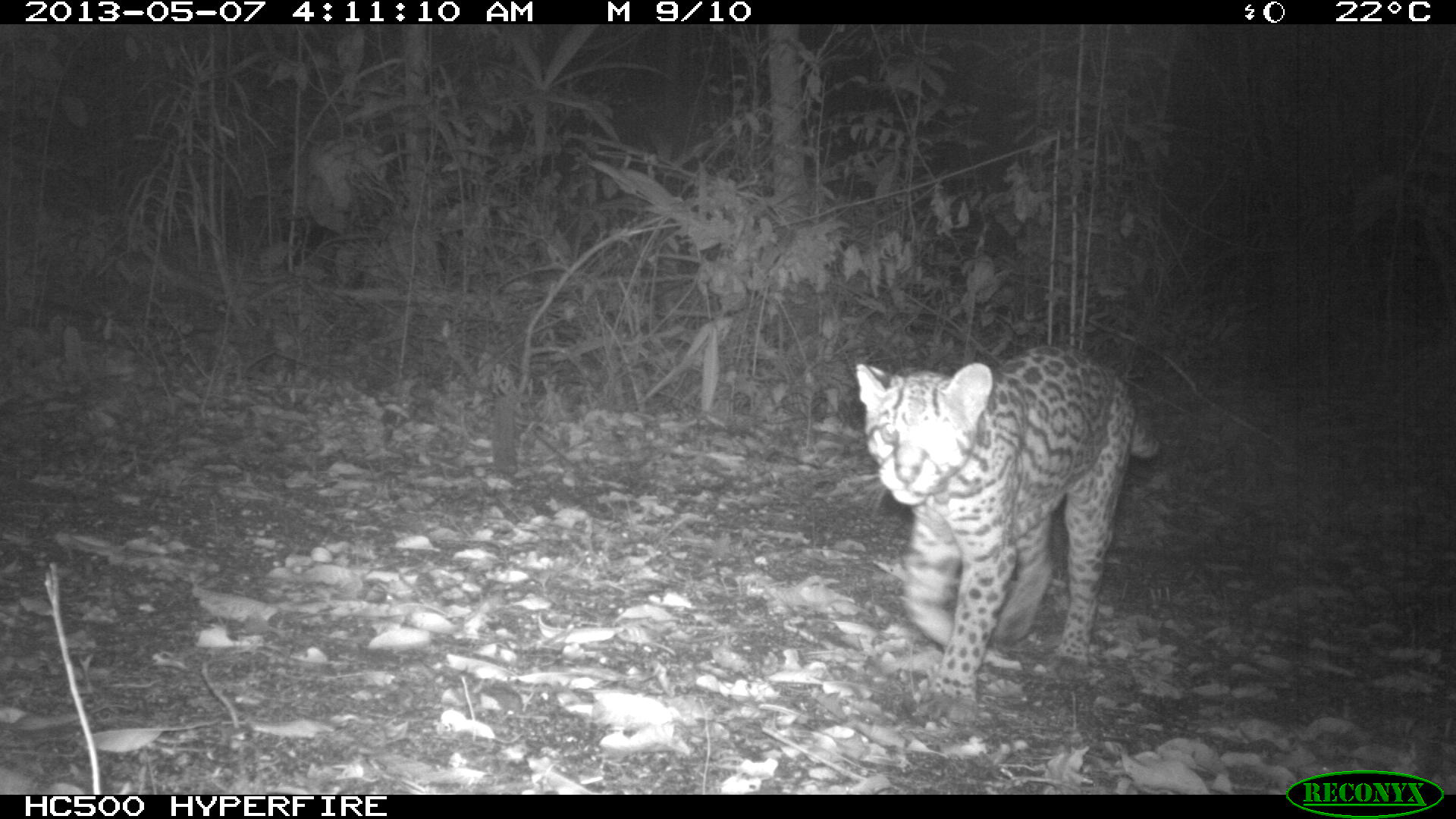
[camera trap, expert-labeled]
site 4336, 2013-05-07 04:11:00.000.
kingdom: Animalia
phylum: Chordata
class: Mammalia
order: Carnivora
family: Felidae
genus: Leopardus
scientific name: Leopardus pardalis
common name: ocelot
Leopardus pardalis (ocelot), count 1.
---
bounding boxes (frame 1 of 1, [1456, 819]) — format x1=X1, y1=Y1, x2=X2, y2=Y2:
leopardus pardalis: x1=854, y1=340, x2=1161, y2=727